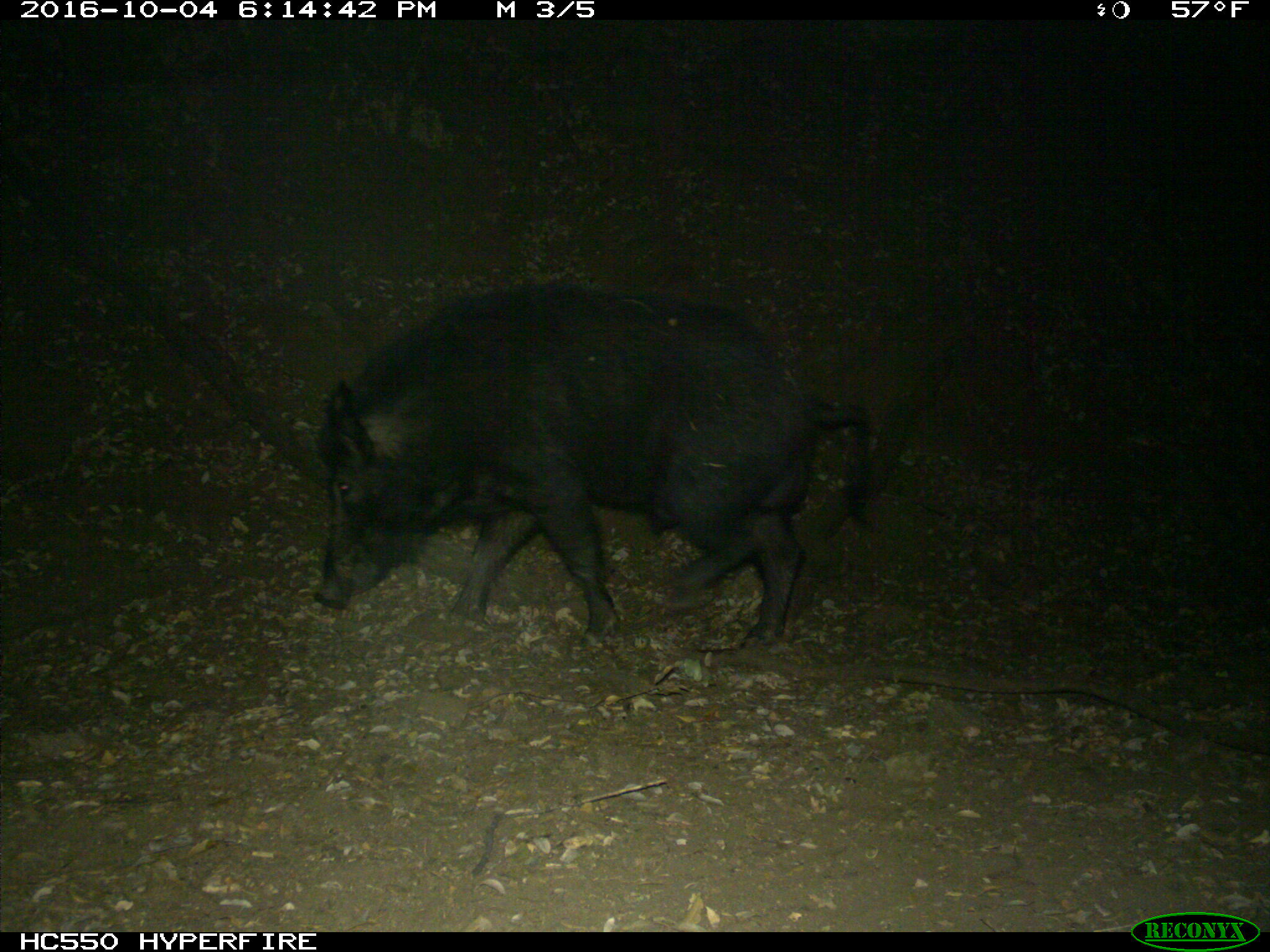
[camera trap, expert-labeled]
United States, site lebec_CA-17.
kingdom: Animalia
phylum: Chordata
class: Mammalia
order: Artiodactyla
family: Suidae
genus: Sus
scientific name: Sus scrofa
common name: wild boar